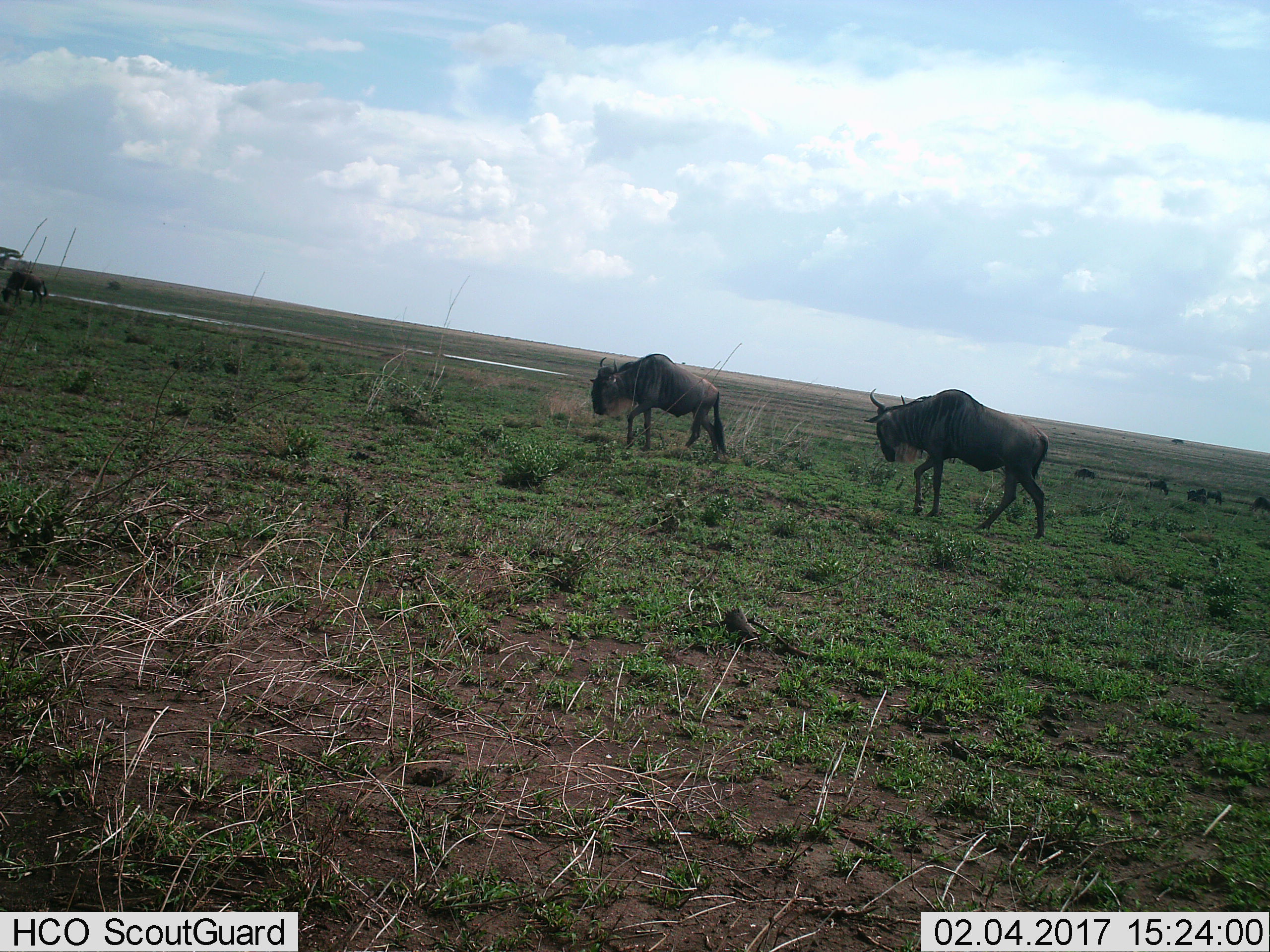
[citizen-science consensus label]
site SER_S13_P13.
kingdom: Animalia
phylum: Chordata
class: Mammalia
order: Artiodactyla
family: Bovidae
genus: Connochaetes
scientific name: Connochaetes taurinus taurinus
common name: blue wildebeest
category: wildebeestblue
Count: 4.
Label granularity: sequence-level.